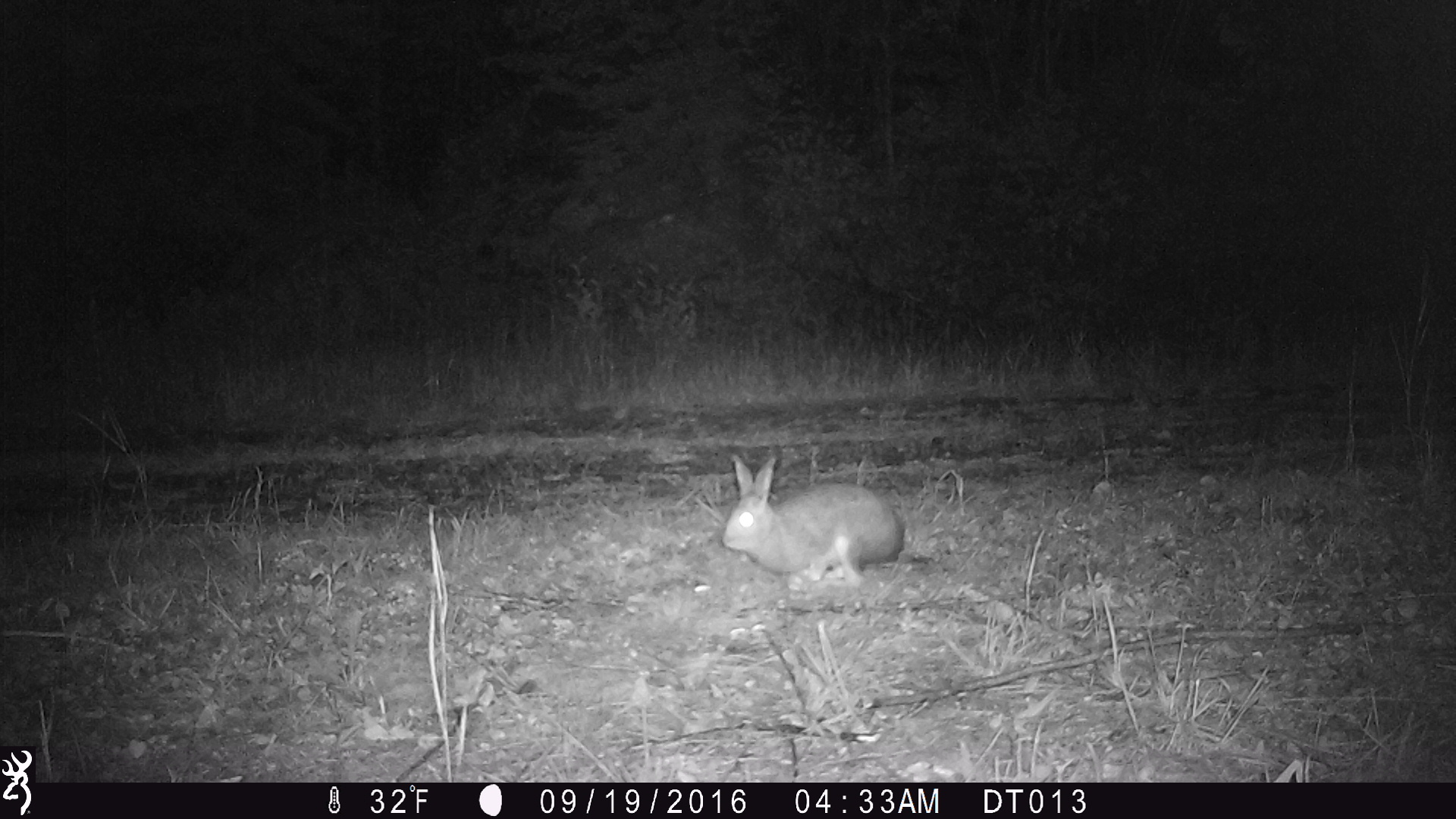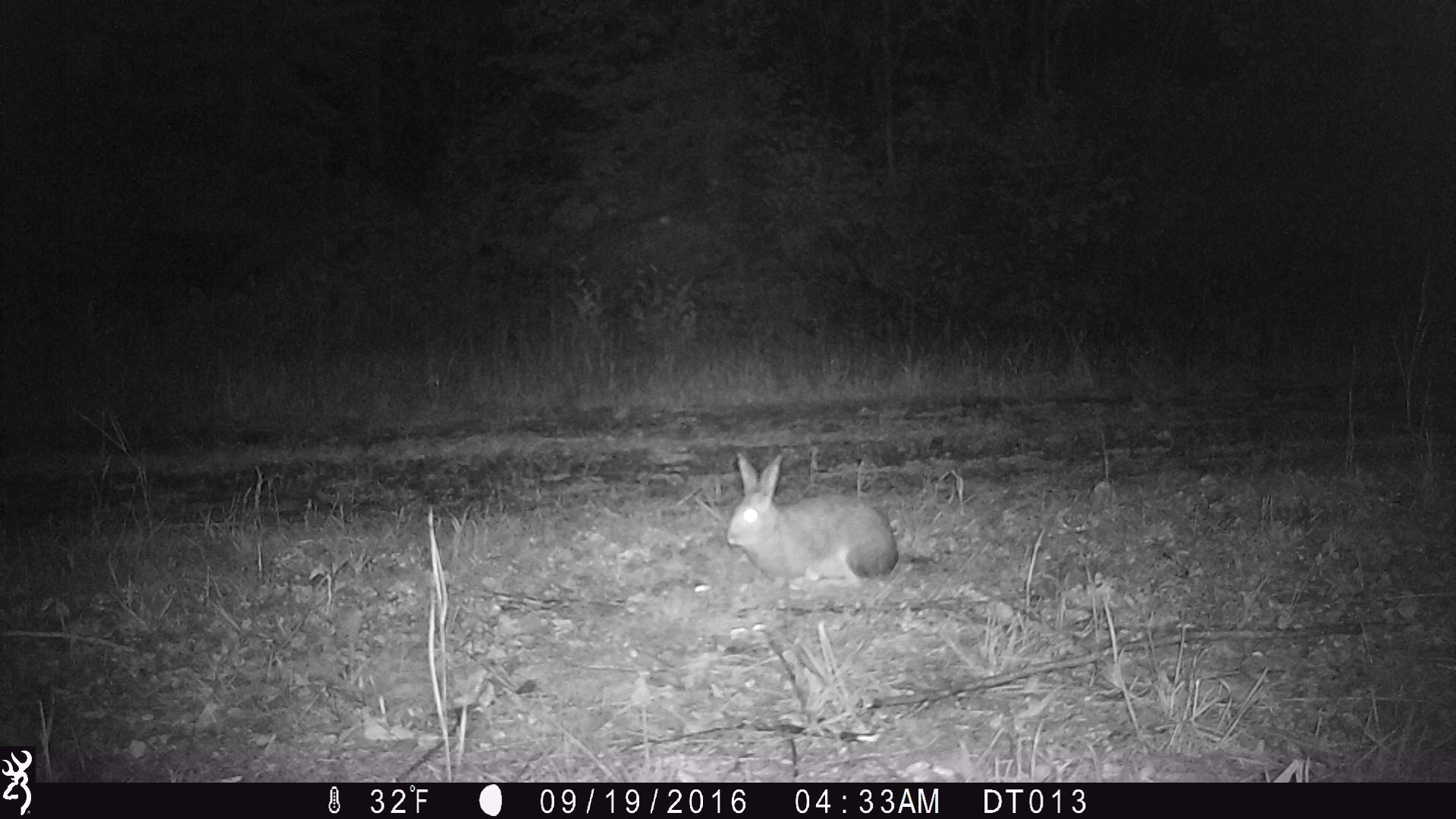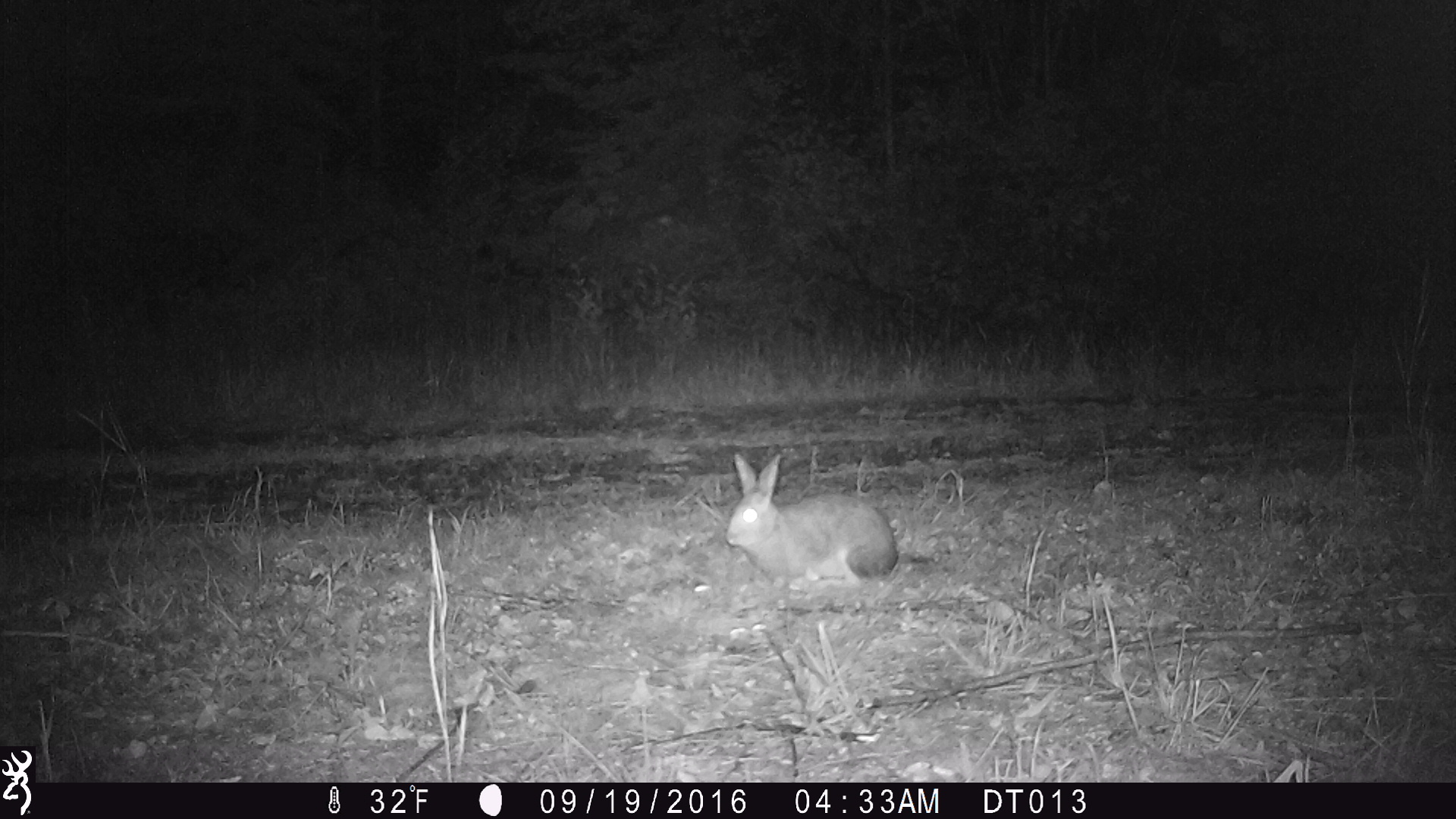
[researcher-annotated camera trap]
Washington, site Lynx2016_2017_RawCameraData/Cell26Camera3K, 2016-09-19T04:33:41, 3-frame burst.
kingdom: Animalia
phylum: Chordata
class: Mammalia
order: Lagomorpha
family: Leporidae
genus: Lepus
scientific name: Lepus americanus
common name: snowshoe hare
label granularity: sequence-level